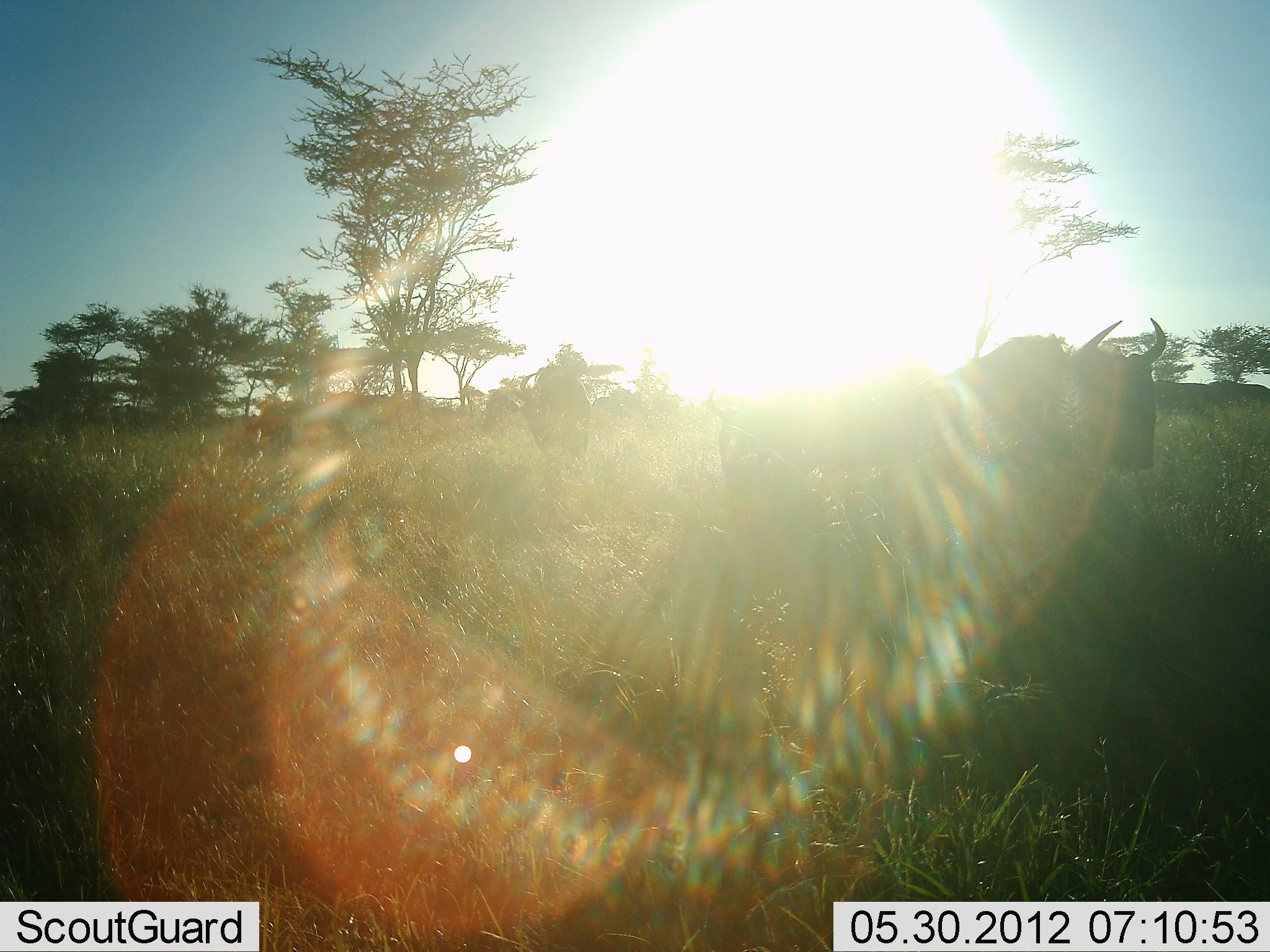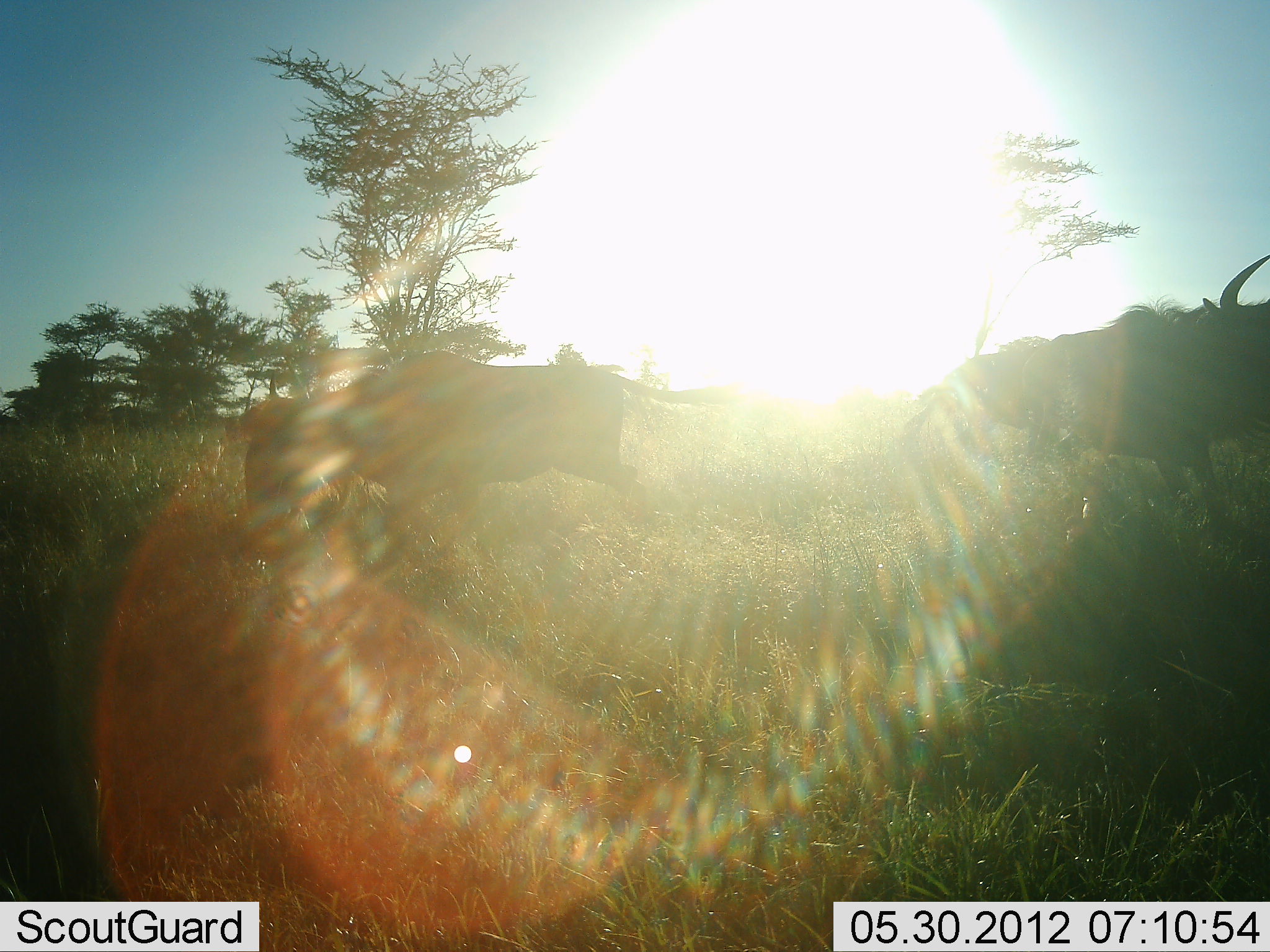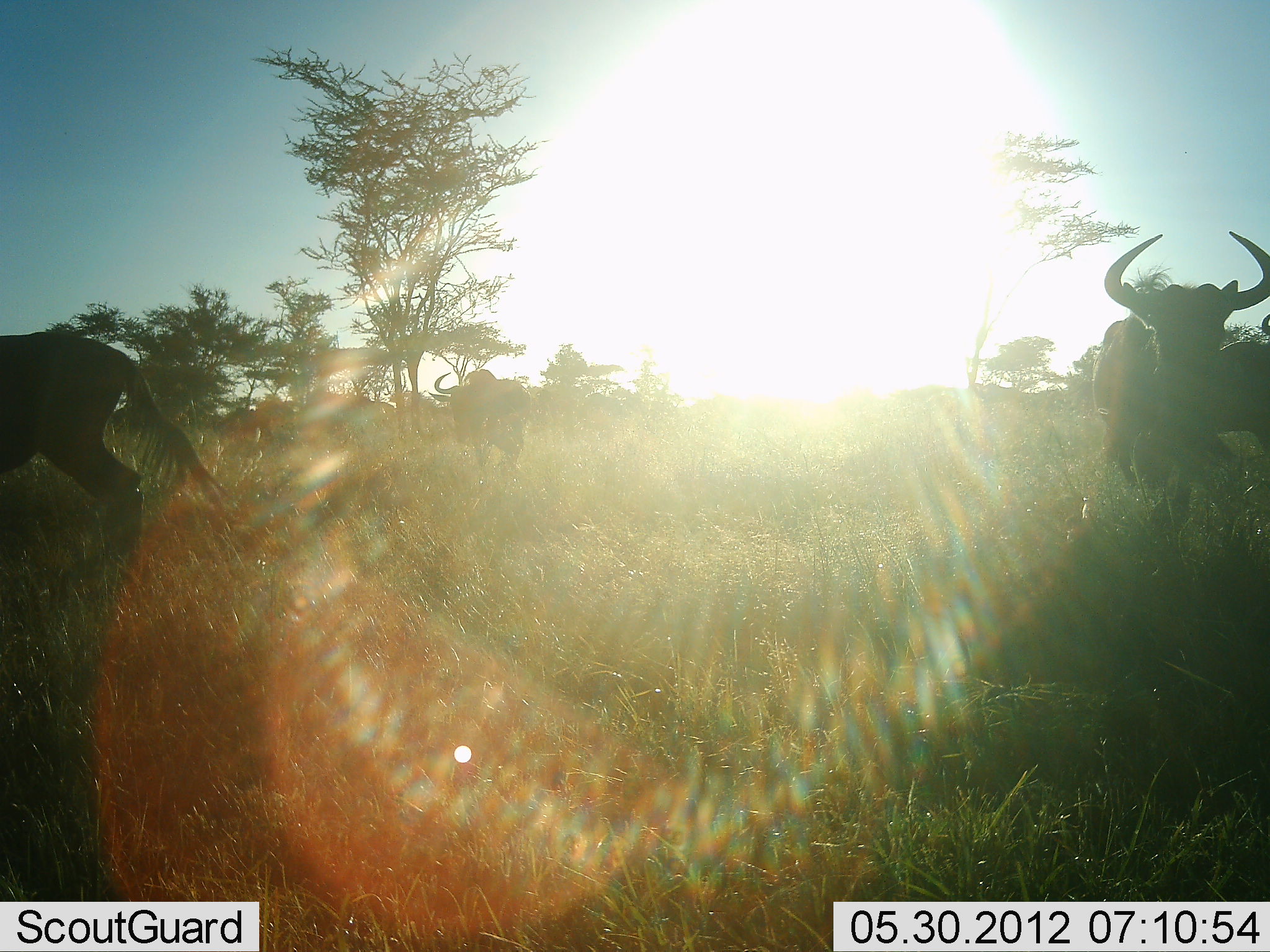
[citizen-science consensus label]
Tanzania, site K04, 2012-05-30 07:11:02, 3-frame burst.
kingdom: Animalia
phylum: Chordata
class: Mammalia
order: Artiodactyla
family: Bovidae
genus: Connochaetes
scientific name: Connochaetes taurinus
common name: blue wildebeest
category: wildebeest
Wildebeest (blue wildebeest) (Connochaetes taurinus), count 4. Behavior (volunteer vote fractions): standing 0%, resting 0%, moving 90%, interacting 0%. Young present (vote fraction): 0%. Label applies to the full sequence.